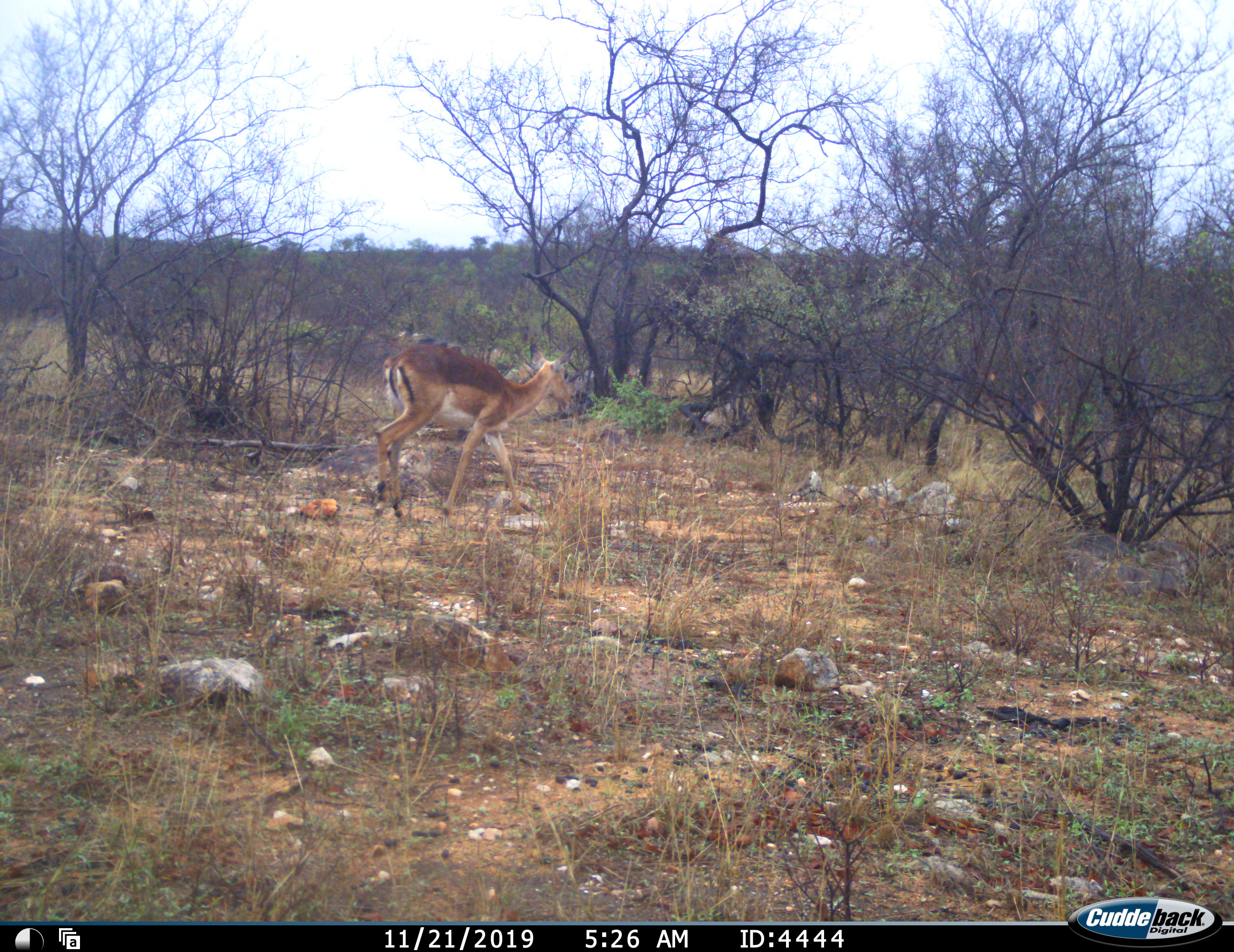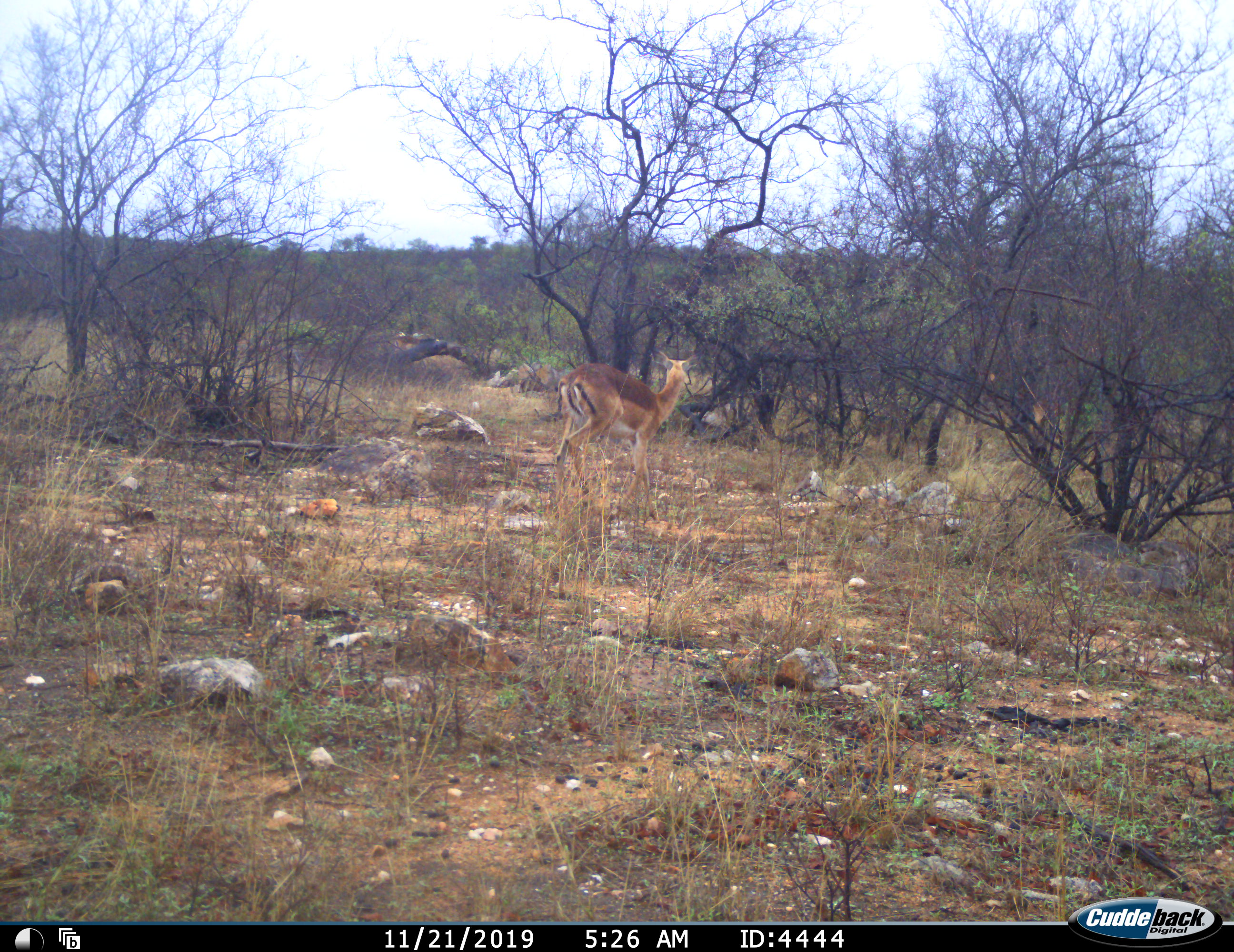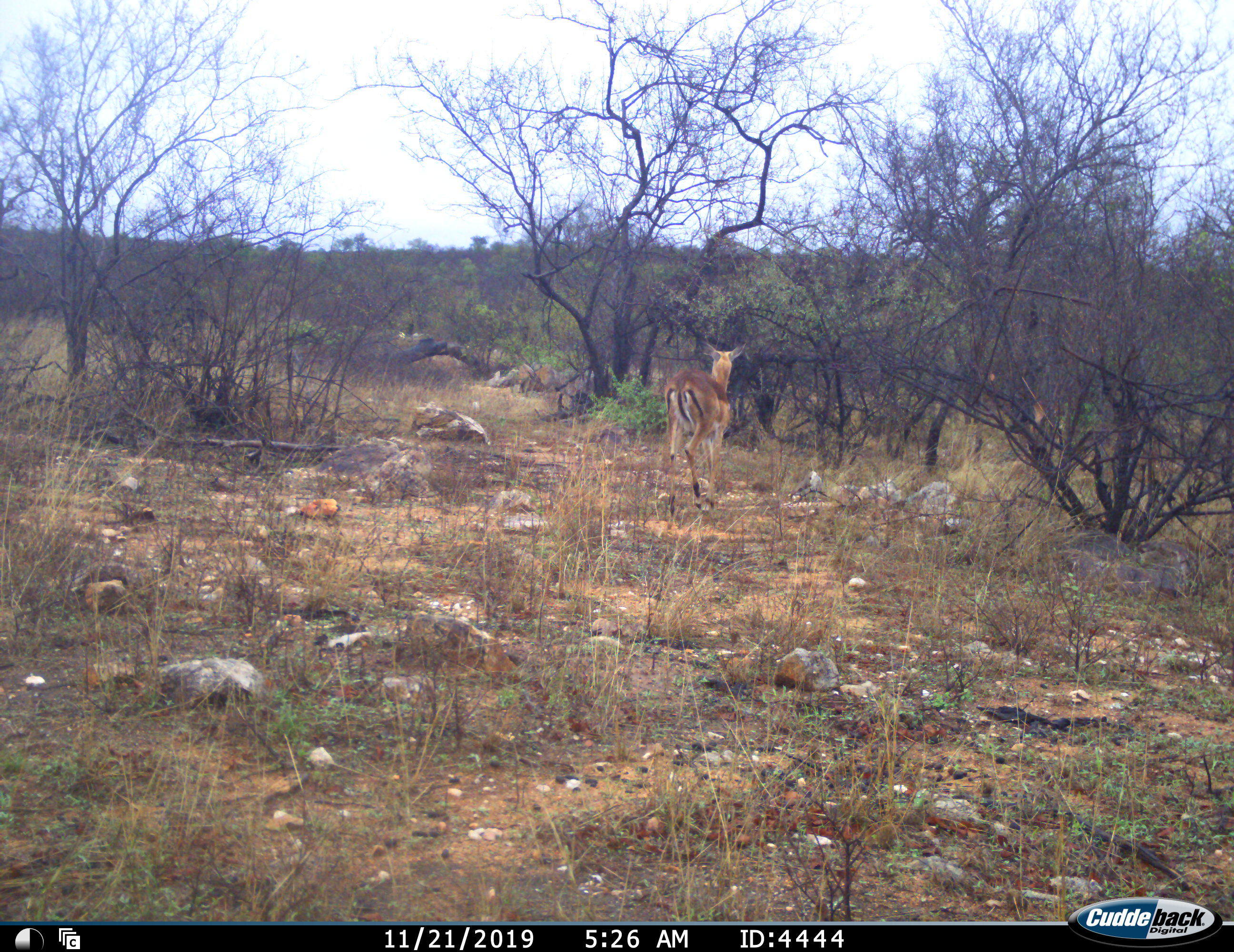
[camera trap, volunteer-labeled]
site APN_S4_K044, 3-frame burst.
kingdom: Animalia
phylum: Chordata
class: Mammalia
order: Artiodactyla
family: Bovidae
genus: Aepyceros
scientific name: Aepyceros melampus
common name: impala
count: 1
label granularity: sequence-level